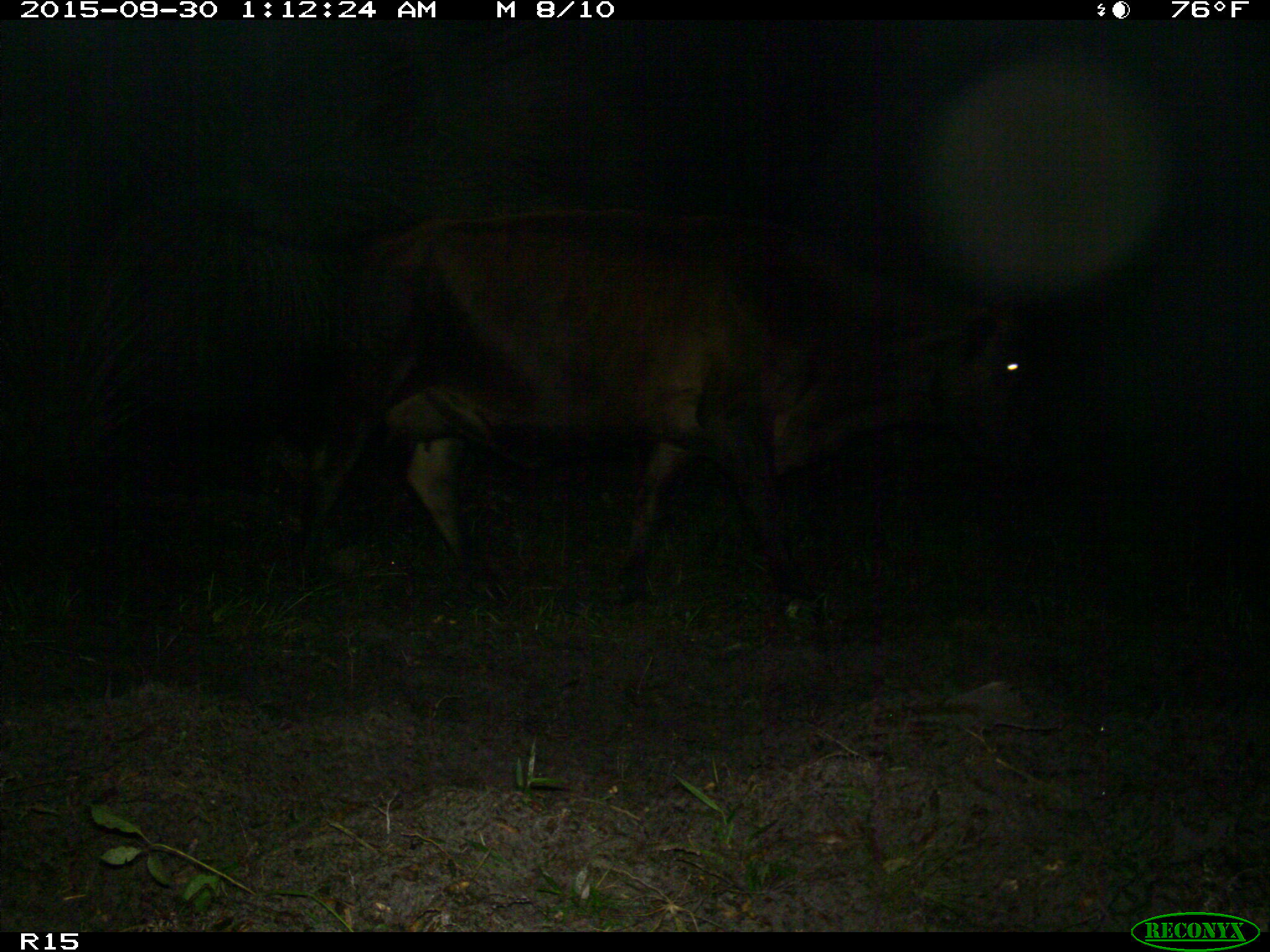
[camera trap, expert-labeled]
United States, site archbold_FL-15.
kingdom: Animalia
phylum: Chordata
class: Mammalia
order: Artiodactyla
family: Bovidae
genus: Bos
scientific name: Bos taurus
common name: domestic cow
Bos taurus (domestic cow).